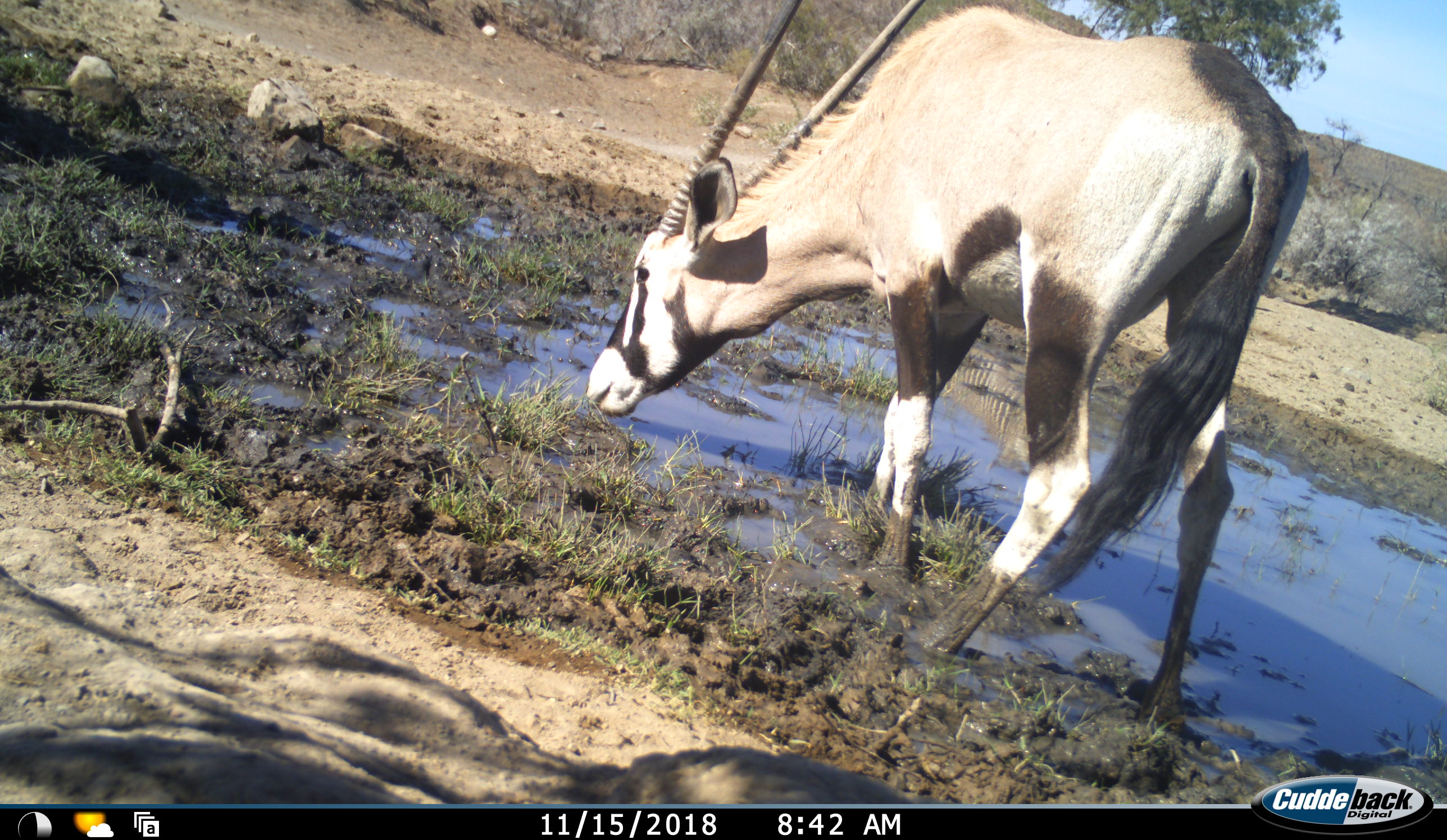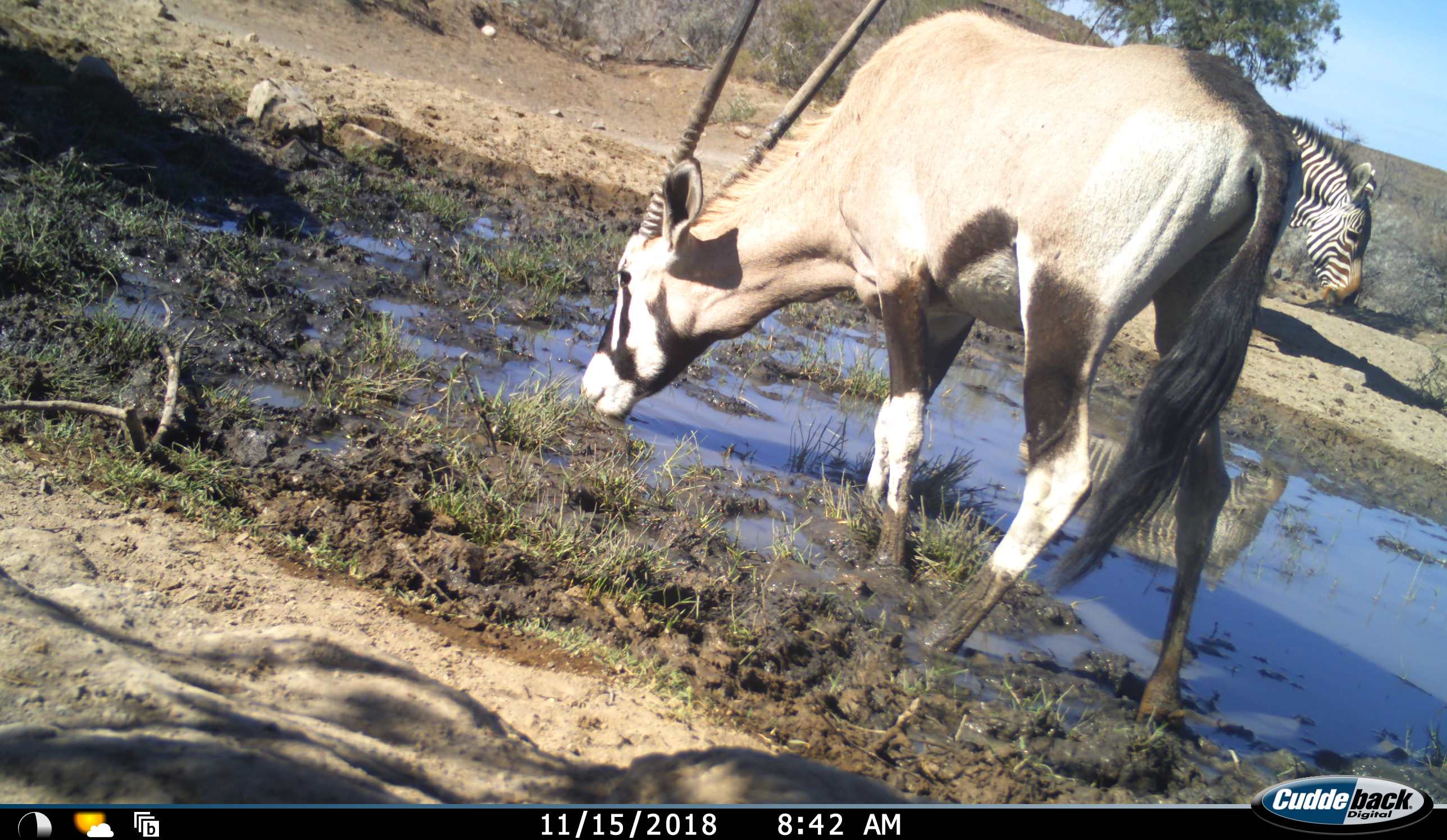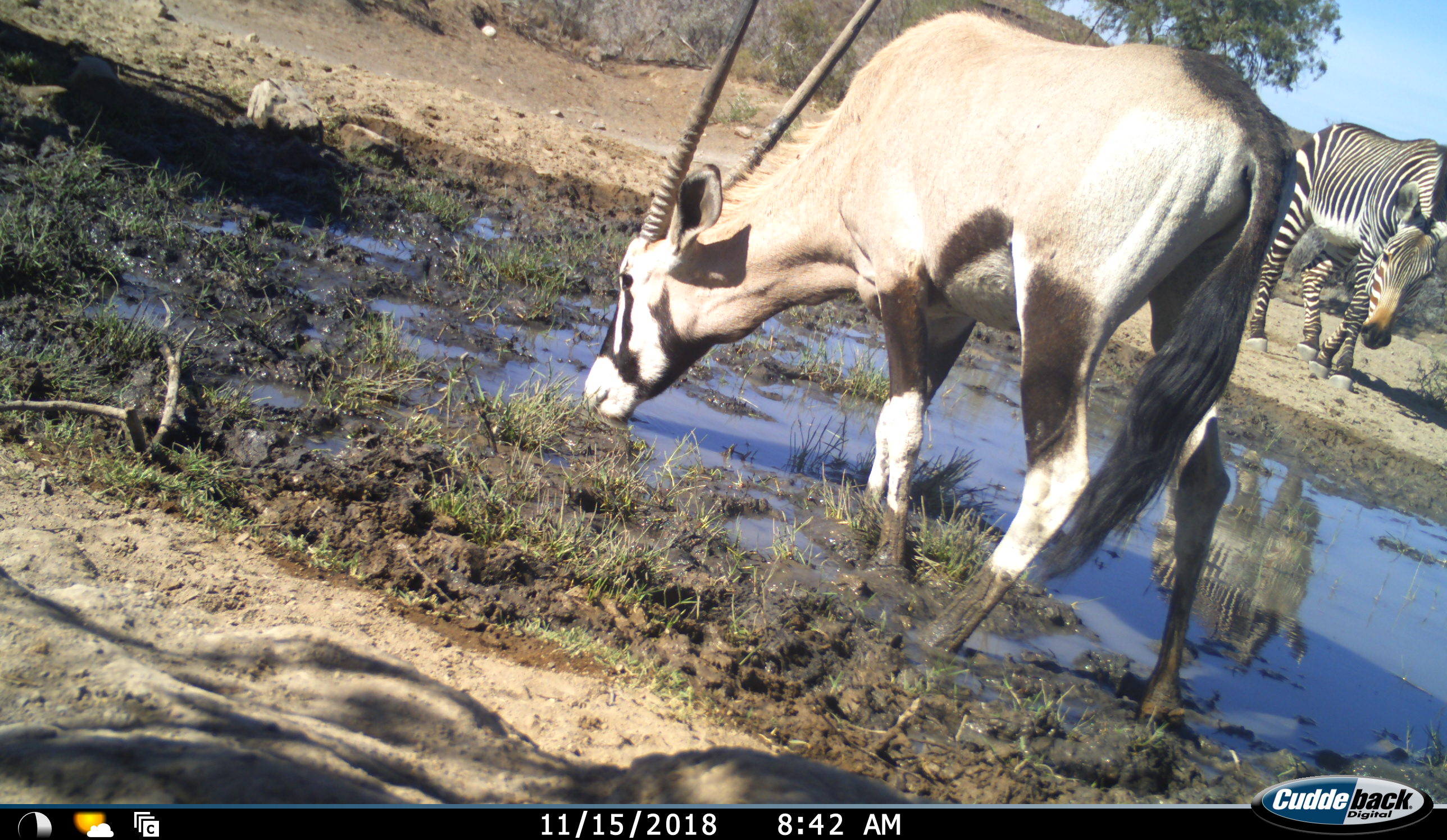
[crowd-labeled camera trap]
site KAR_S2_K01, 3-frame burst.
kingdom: Animalia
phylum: Chordata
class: Mammalia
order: Artiodactyla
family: Bovidae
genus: Oryx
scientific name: Oryx gazella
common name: gemsbok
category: oryx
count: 1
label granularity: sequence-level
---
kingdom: Animalia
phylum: Chordata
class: Mammalia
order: Perissodactyla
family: Equidae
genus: Equus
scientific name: Equus zebra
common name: mountain zebra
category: zebramountain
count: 1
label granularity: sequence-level